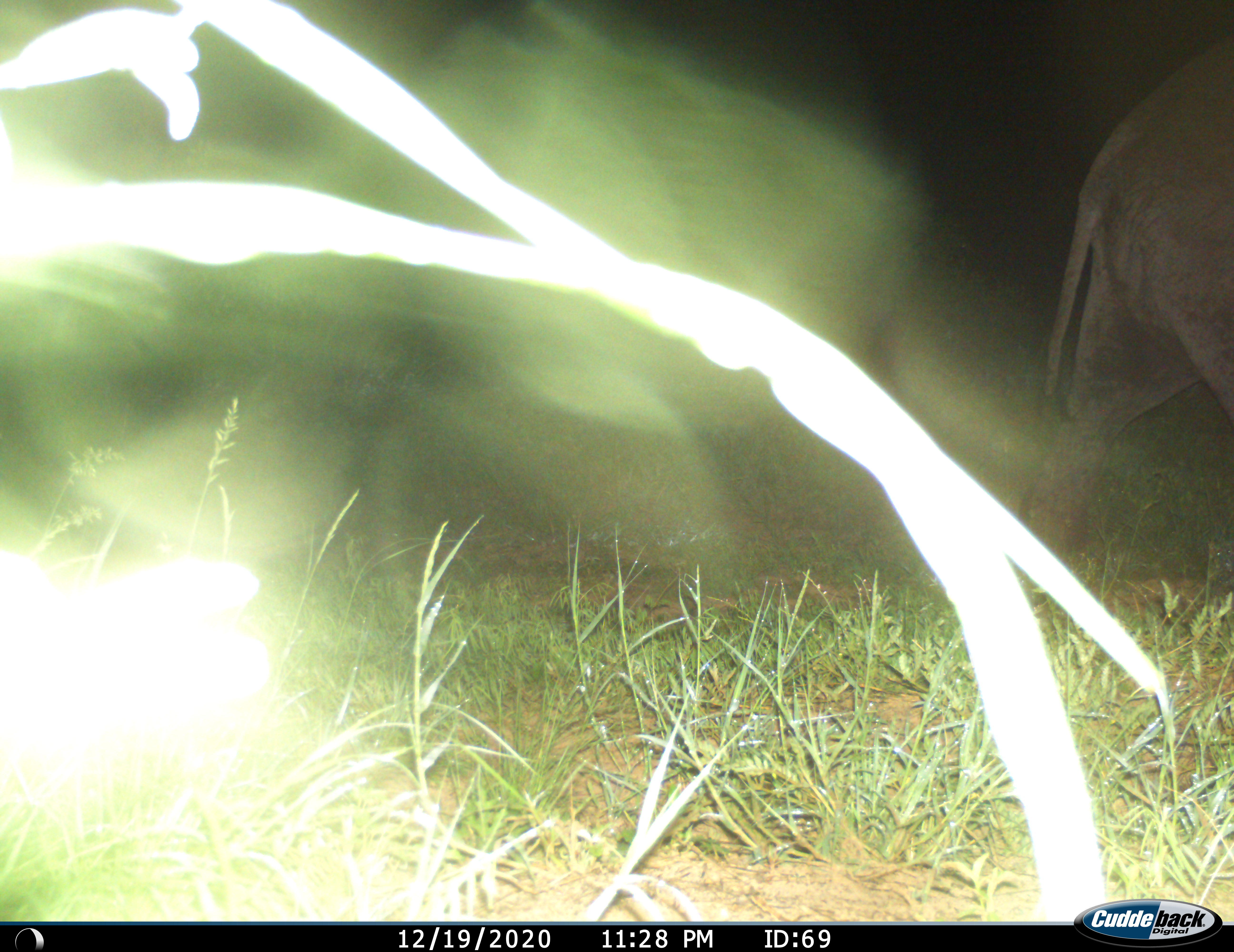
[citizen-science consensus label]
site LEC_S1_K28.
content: unidentified animal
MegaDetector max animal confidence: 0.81